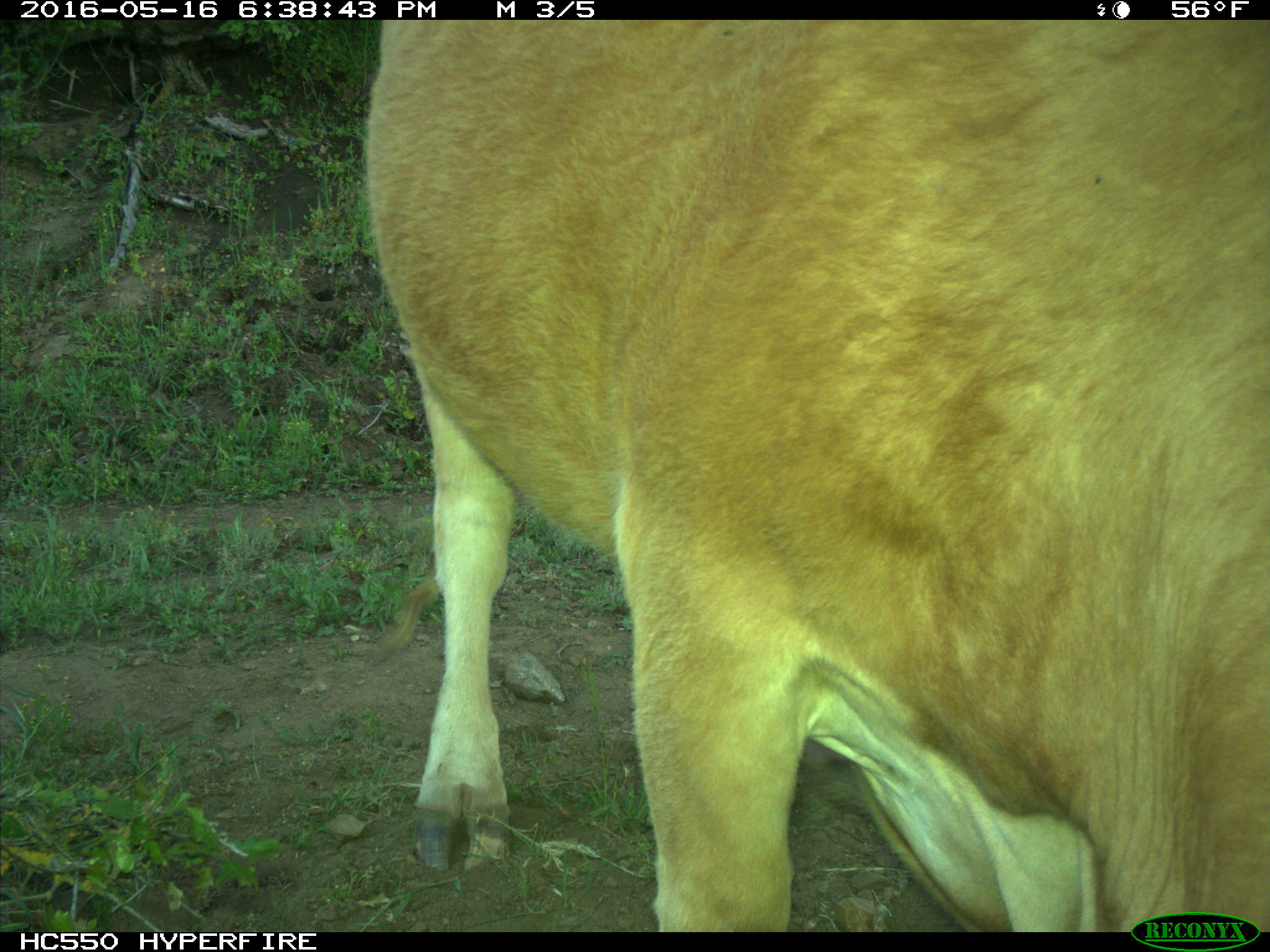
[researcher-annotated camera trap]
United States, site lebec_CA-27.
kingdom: Animalia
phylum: Chordata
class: Mammalia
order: Artiodactyla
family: Bovidae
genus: Bos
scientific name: Bos taurus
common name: domestic cow